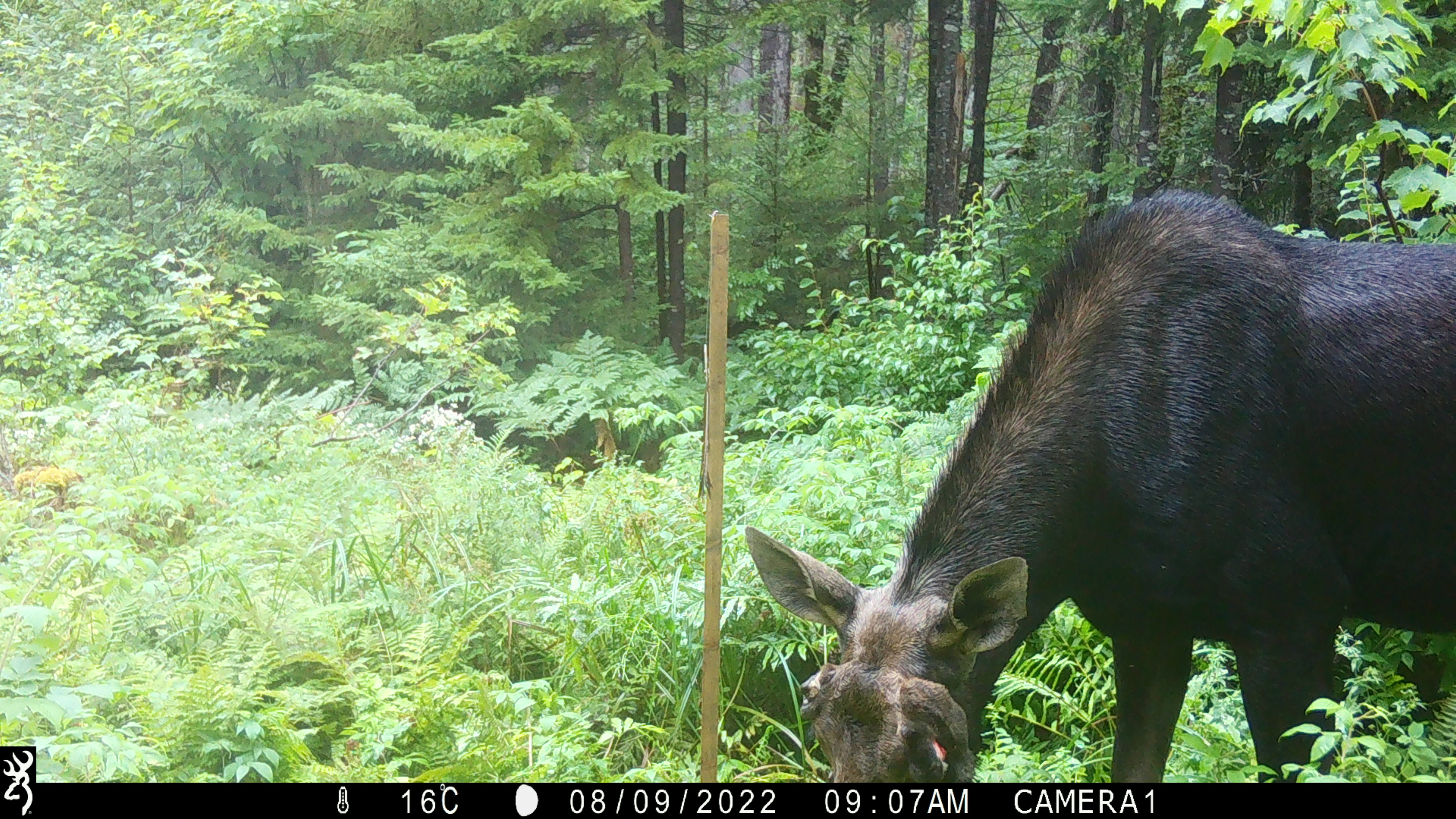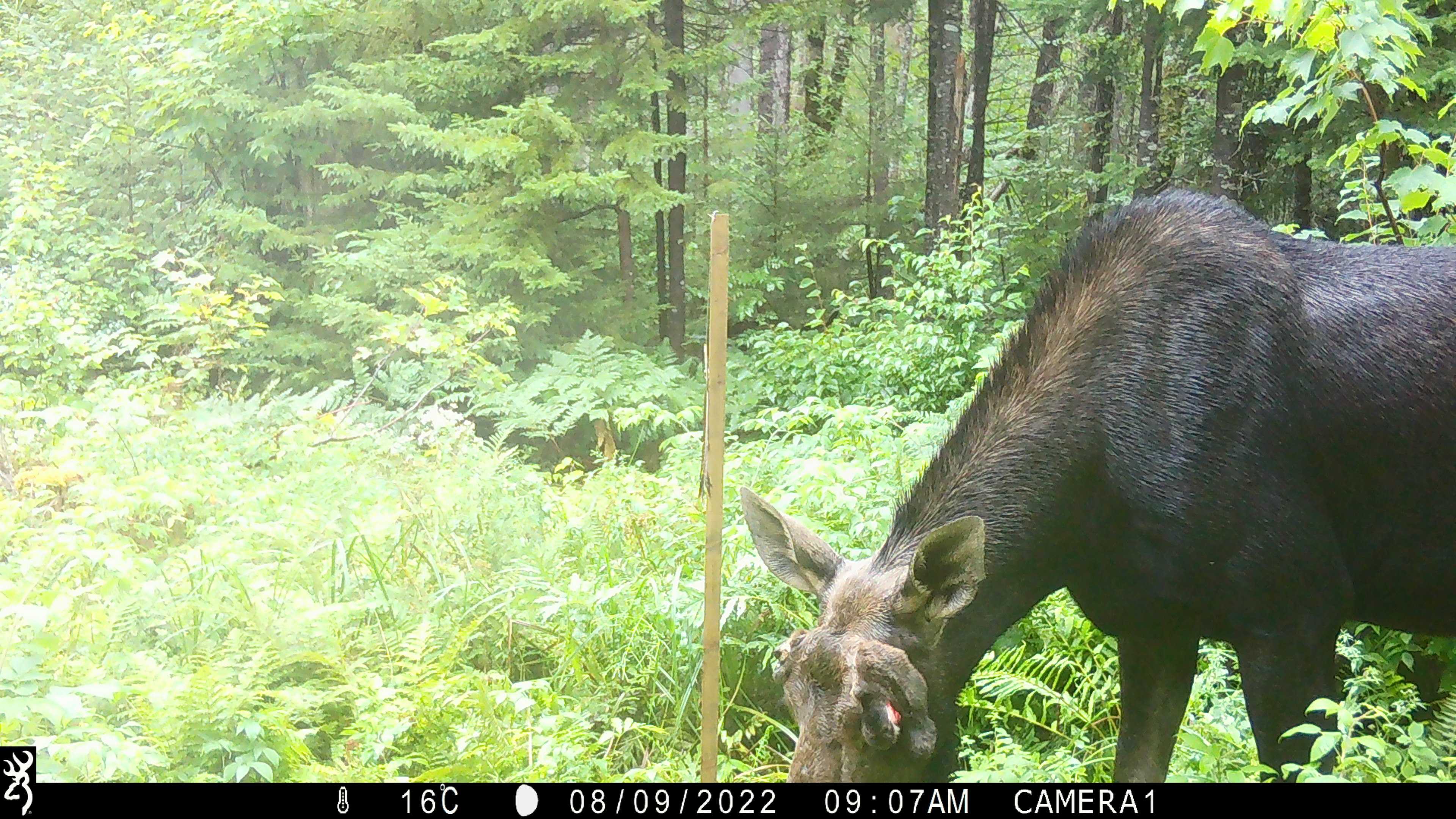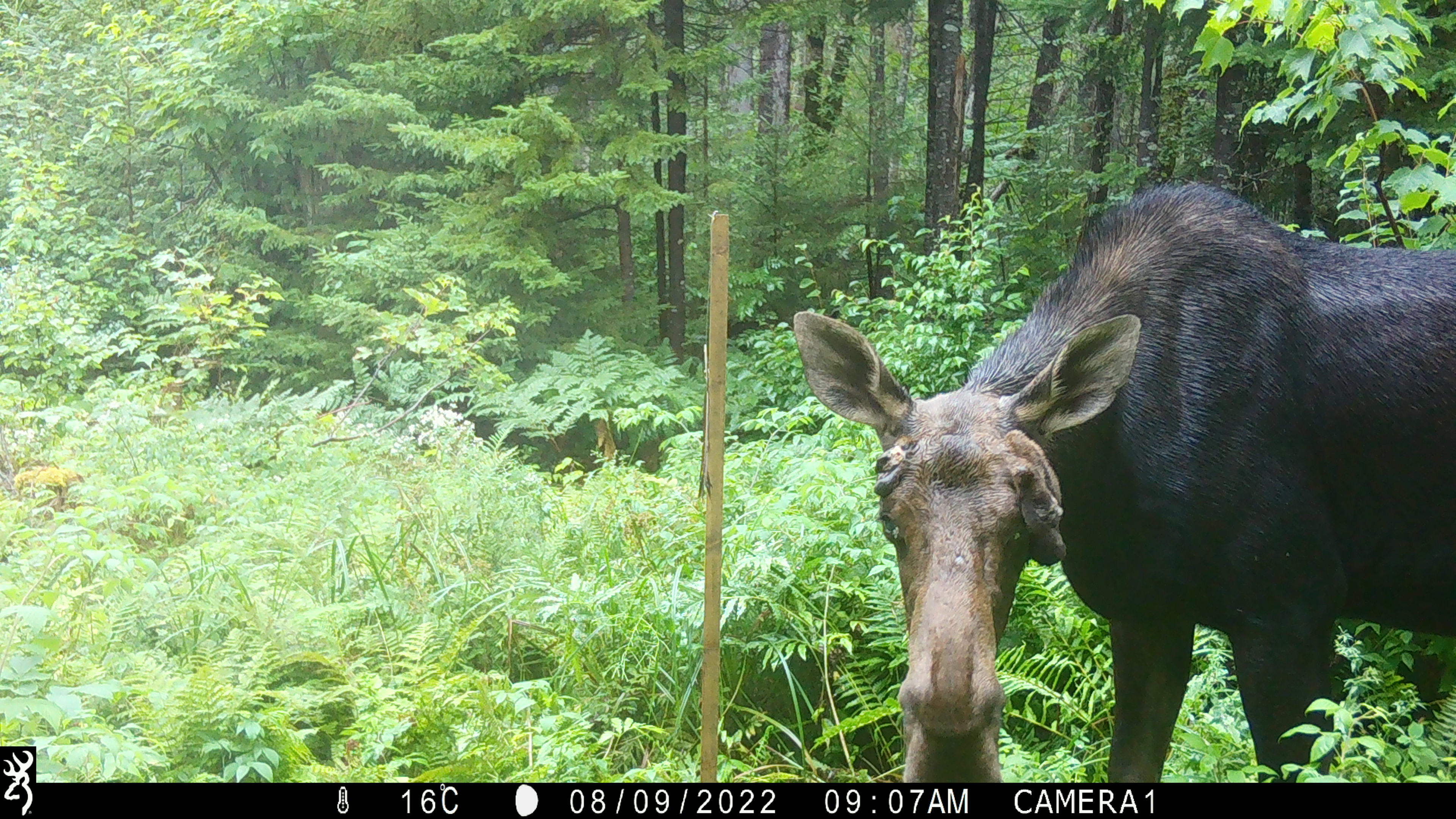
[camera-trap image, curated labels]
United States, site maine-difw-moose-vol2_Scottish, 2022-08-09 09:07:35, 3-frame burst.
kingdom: Animalia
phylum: Chordata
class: Mammalia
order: Artiodactyla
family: Cervidae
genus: Alces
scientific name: Alces alces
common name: moose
Moose (Alces alces).